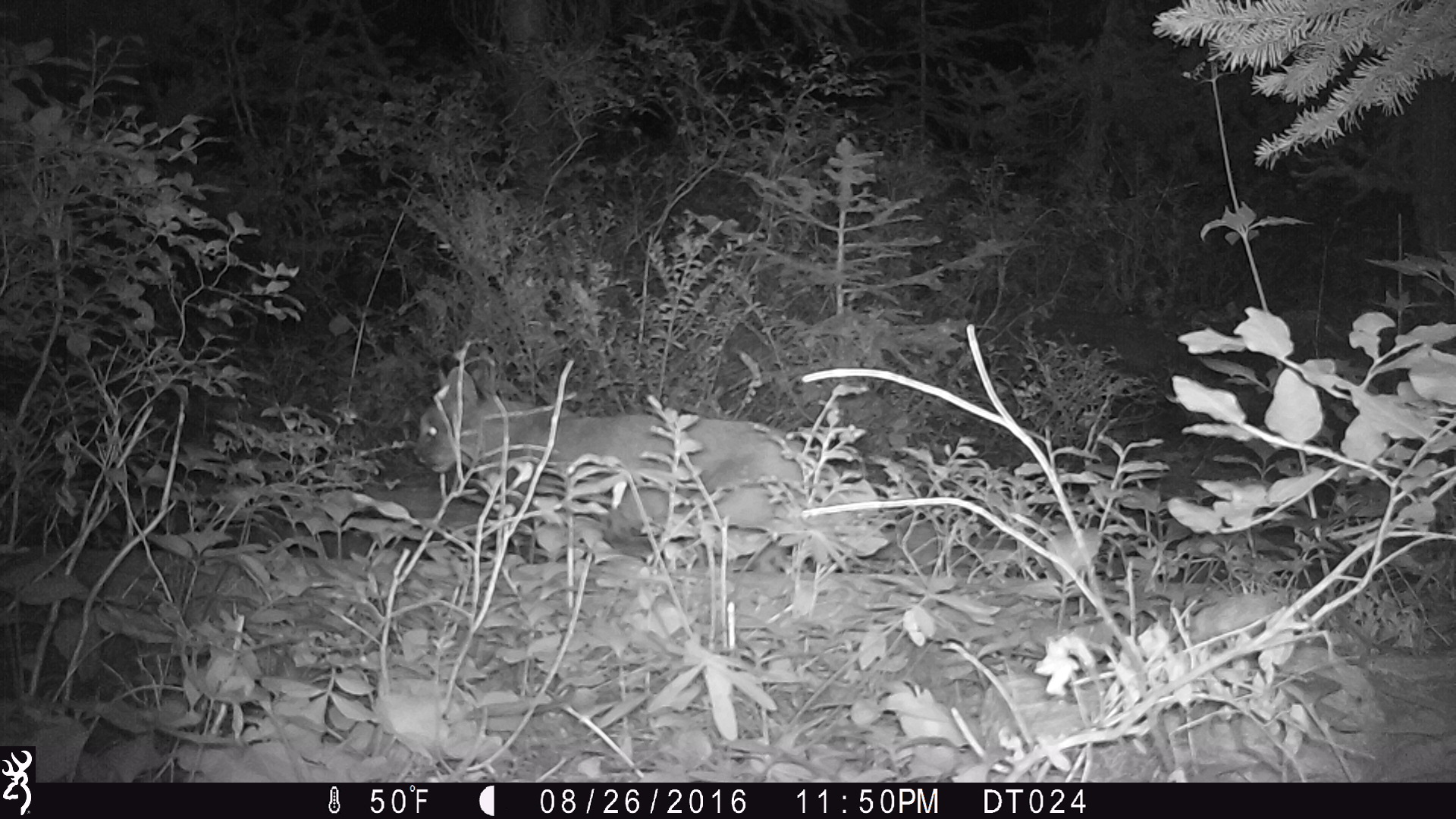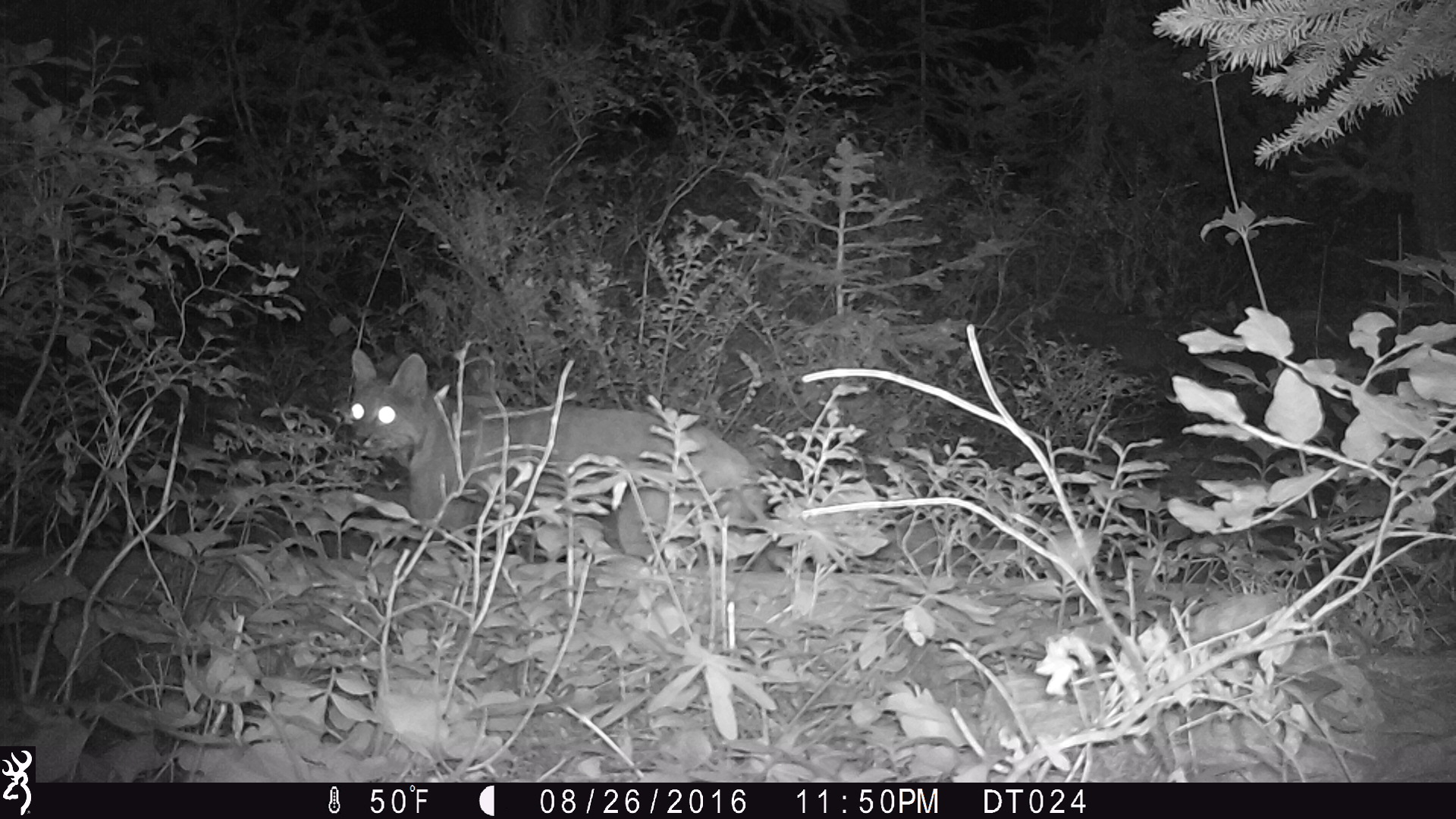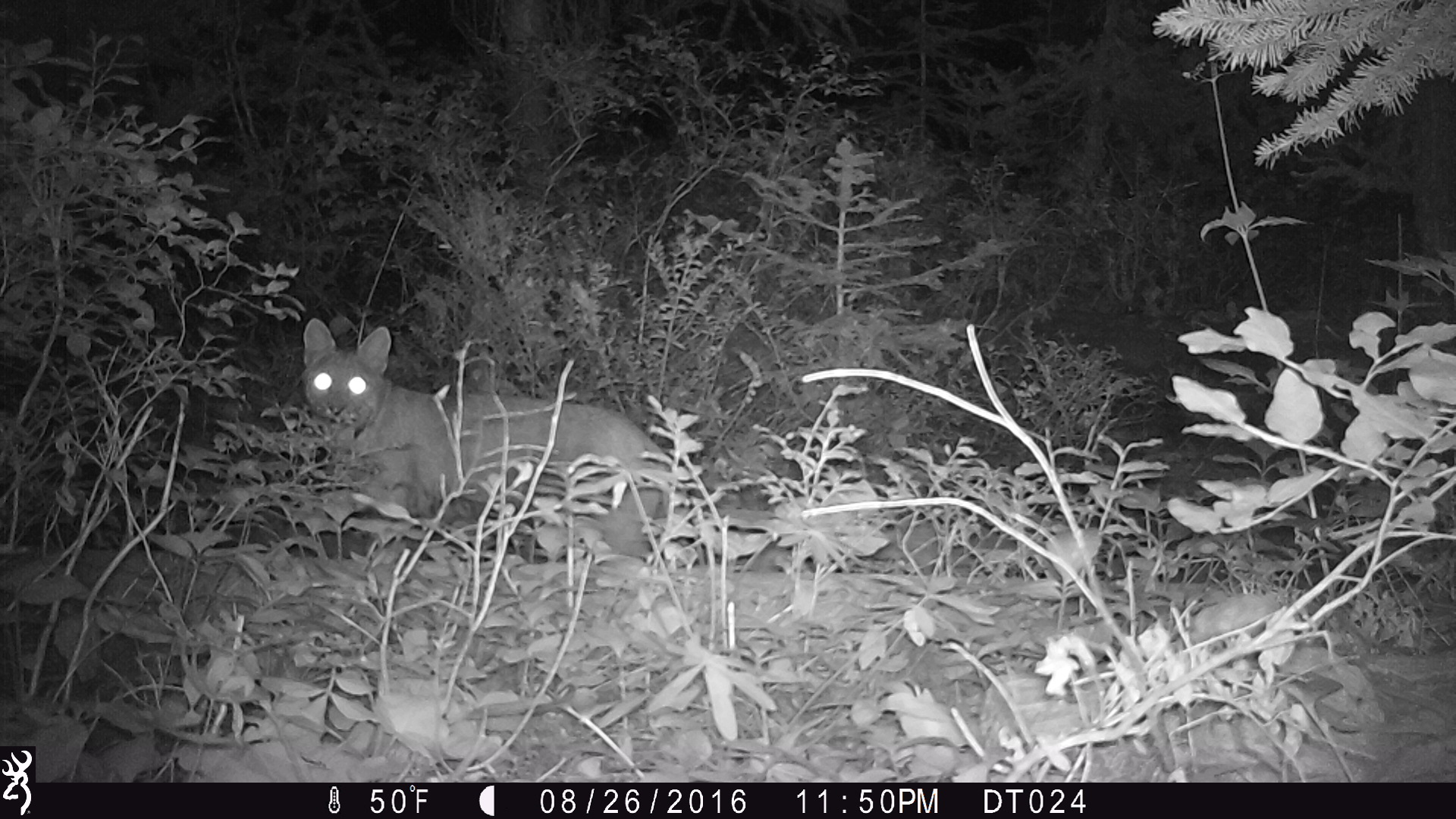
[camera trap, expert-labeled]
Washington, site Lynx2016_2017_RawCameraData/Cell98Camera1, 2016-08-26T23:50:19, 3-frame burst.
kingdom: Animalia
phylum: Chordata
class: Mammalia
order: Carnivora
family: Felidae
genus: Lynx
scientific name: Lynx rufus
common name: bobcat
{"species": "Lynx rufus (bobcat)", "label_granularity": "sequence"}